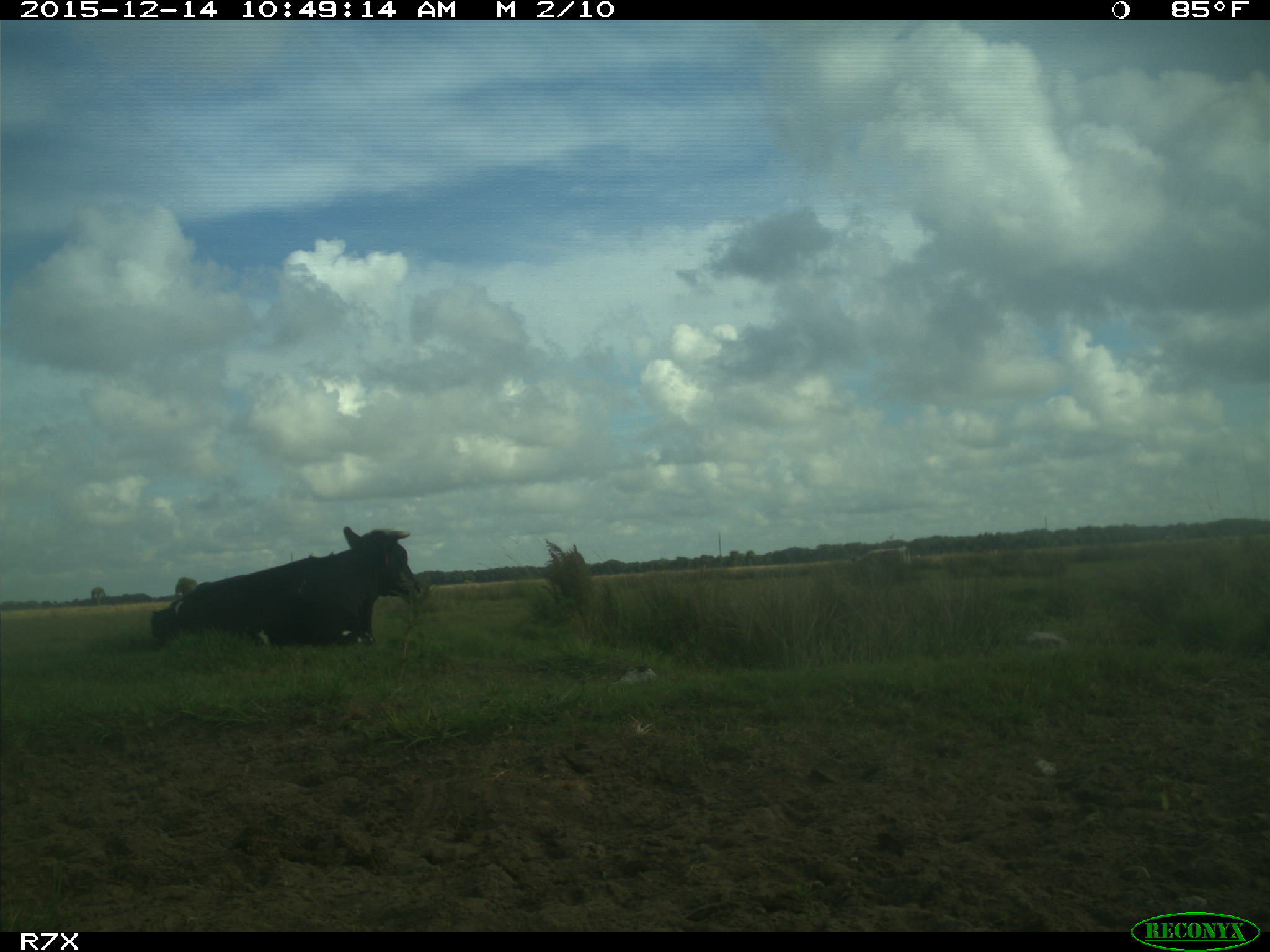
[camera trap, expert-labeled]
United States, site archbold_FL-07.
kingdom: Animalia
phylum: Chordata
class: Mammalia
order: Artiodactyla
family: Bovidae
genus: Bos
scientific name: Bos taurus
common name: domestic cow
Bos taurus (domestic cow).